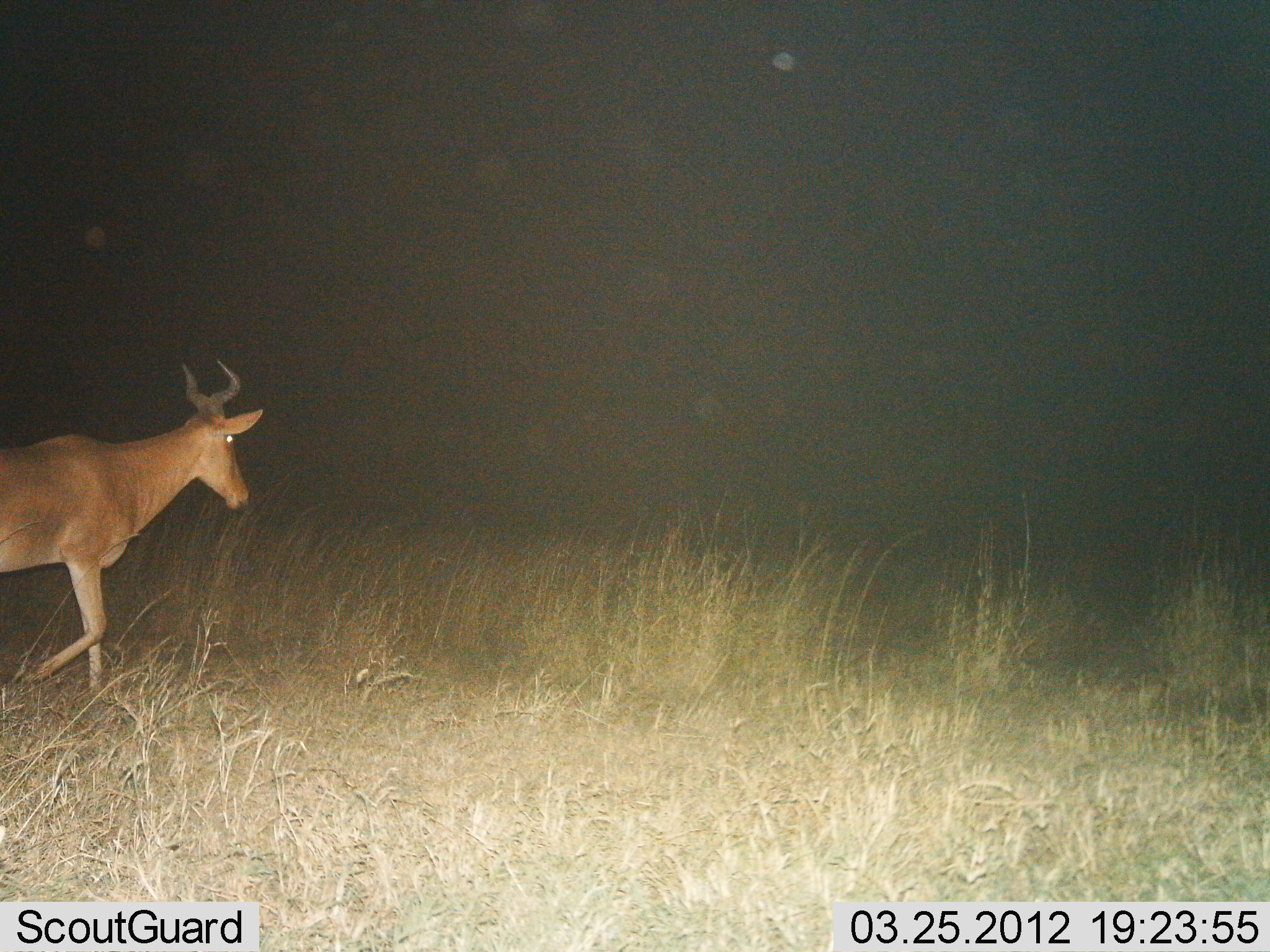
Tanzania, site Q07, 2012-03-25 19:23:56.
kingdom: Animalia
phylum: Chordata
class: Mammalia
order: Artiodactyla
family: Bovidae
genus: Alcelaphus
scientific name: Alcelaphus buselaphus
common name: hartebeest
Hartebeest (Alcelaphus buselaphus), count 1. Behavior (volunteer vote fractions): standing 8%, resting 0%, moving 96%, interacting 0%. Young present (vote fraction): 0%. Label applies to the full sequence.